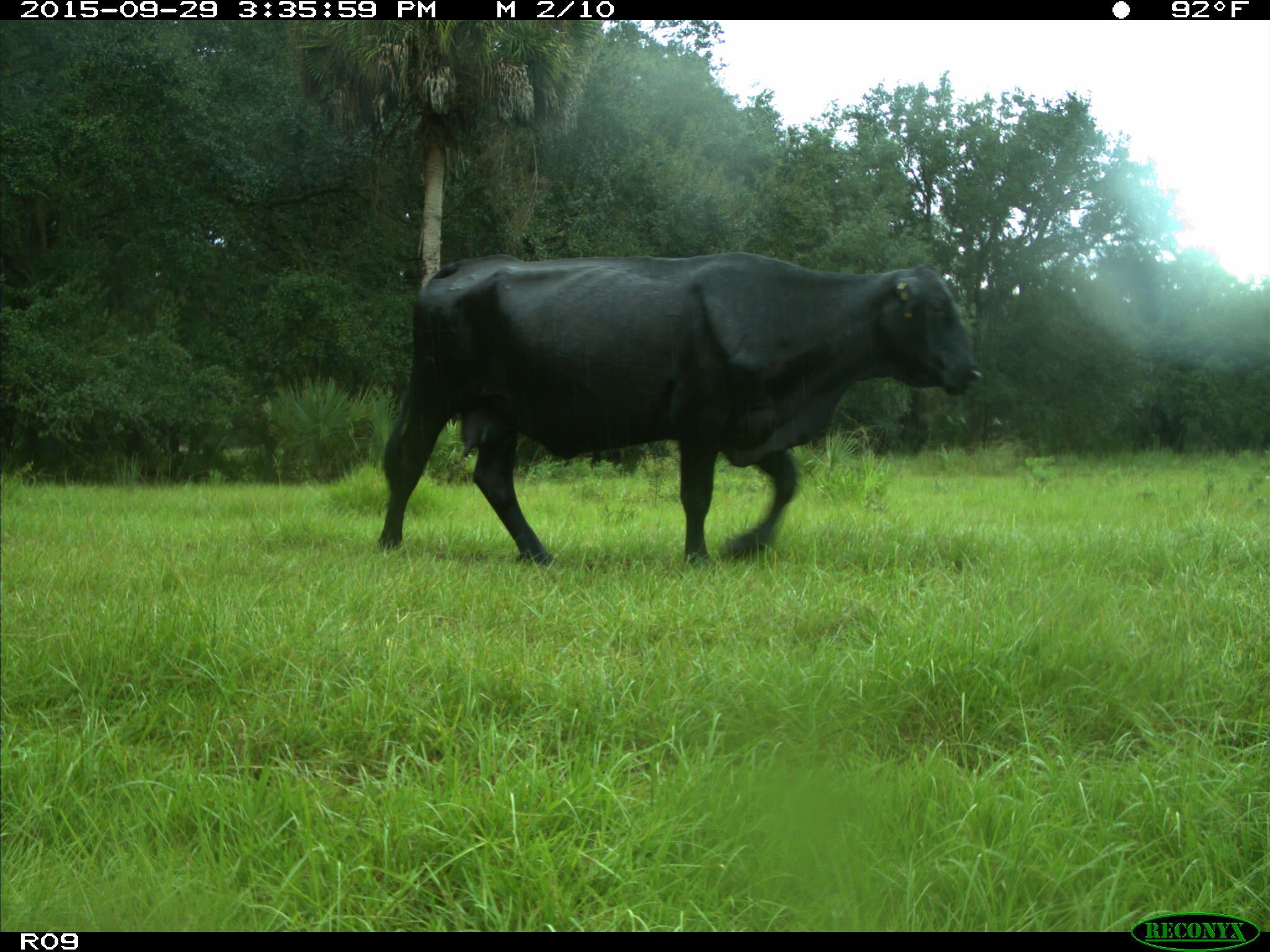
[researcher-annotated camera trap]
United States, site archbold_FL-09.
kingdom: Animalia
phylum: Chordata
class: Mammalia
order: Artiodactyla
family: Bovidae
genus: Bos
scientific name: Bos taurus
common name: domestic cow